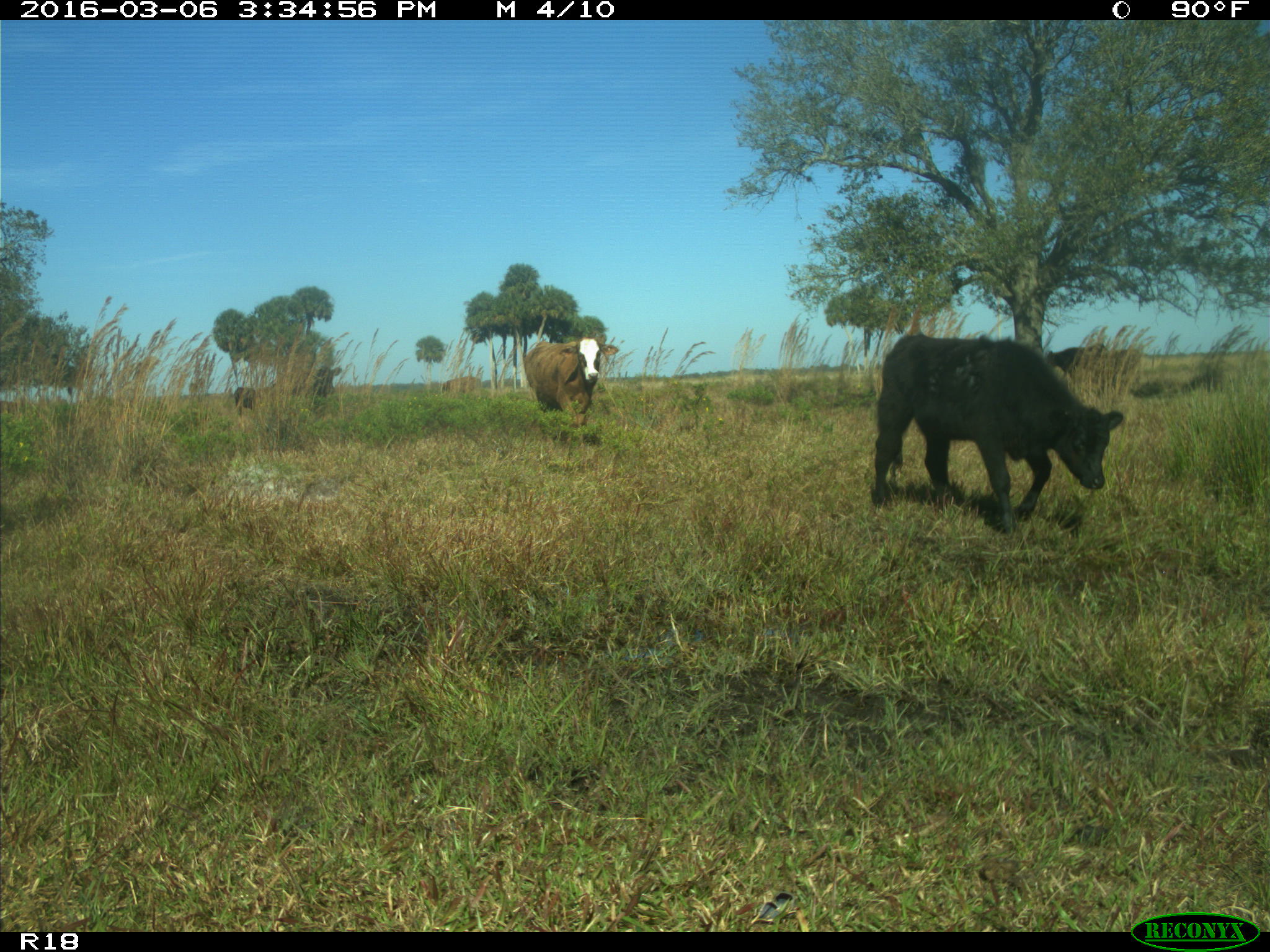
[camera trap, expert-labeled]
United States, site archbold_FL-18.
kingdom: Animalia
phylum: Chordata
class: Mammalia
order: Artiodactyla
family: Bovidae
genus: Bos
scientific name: Bos taurus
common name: domestic cow